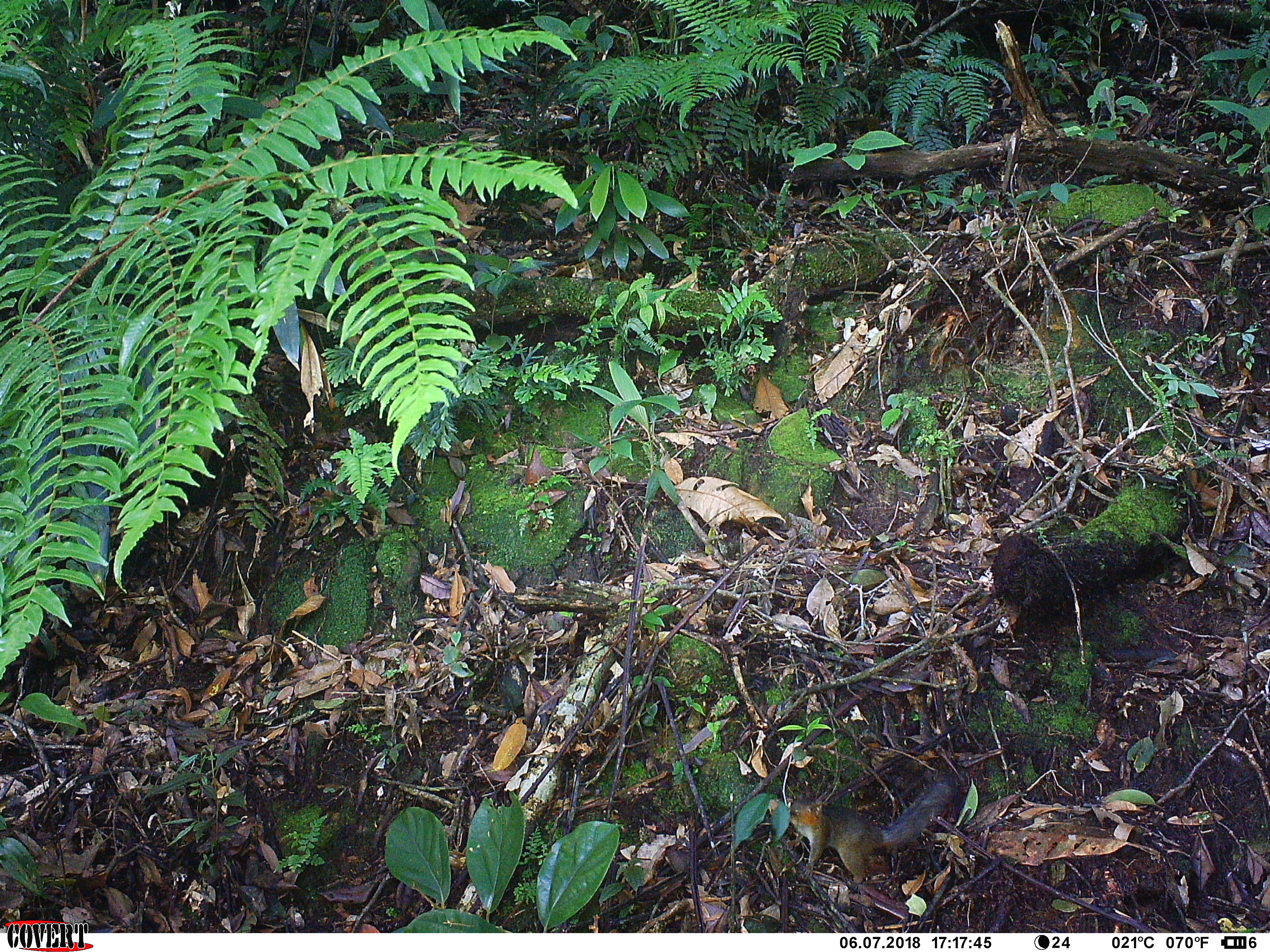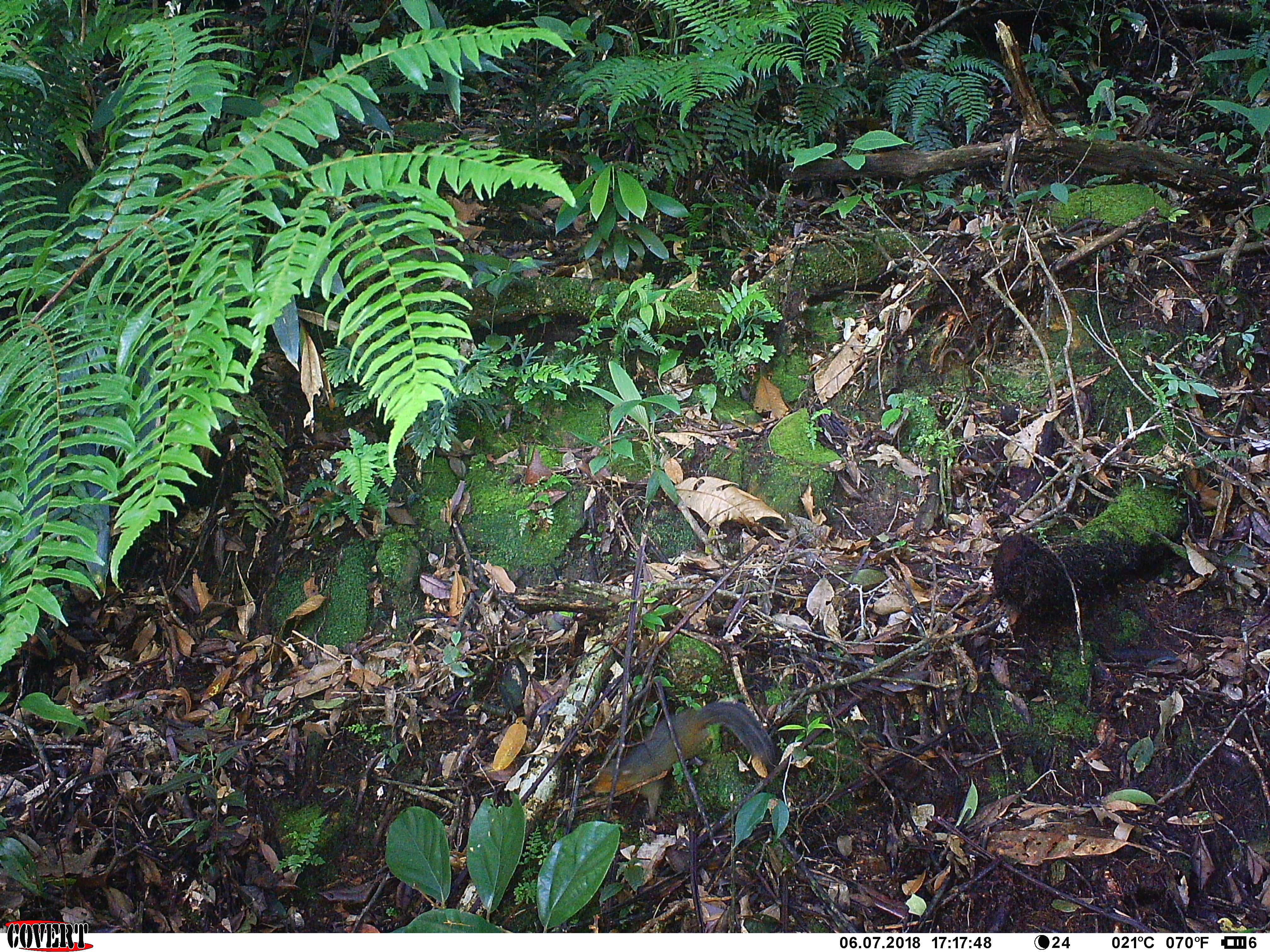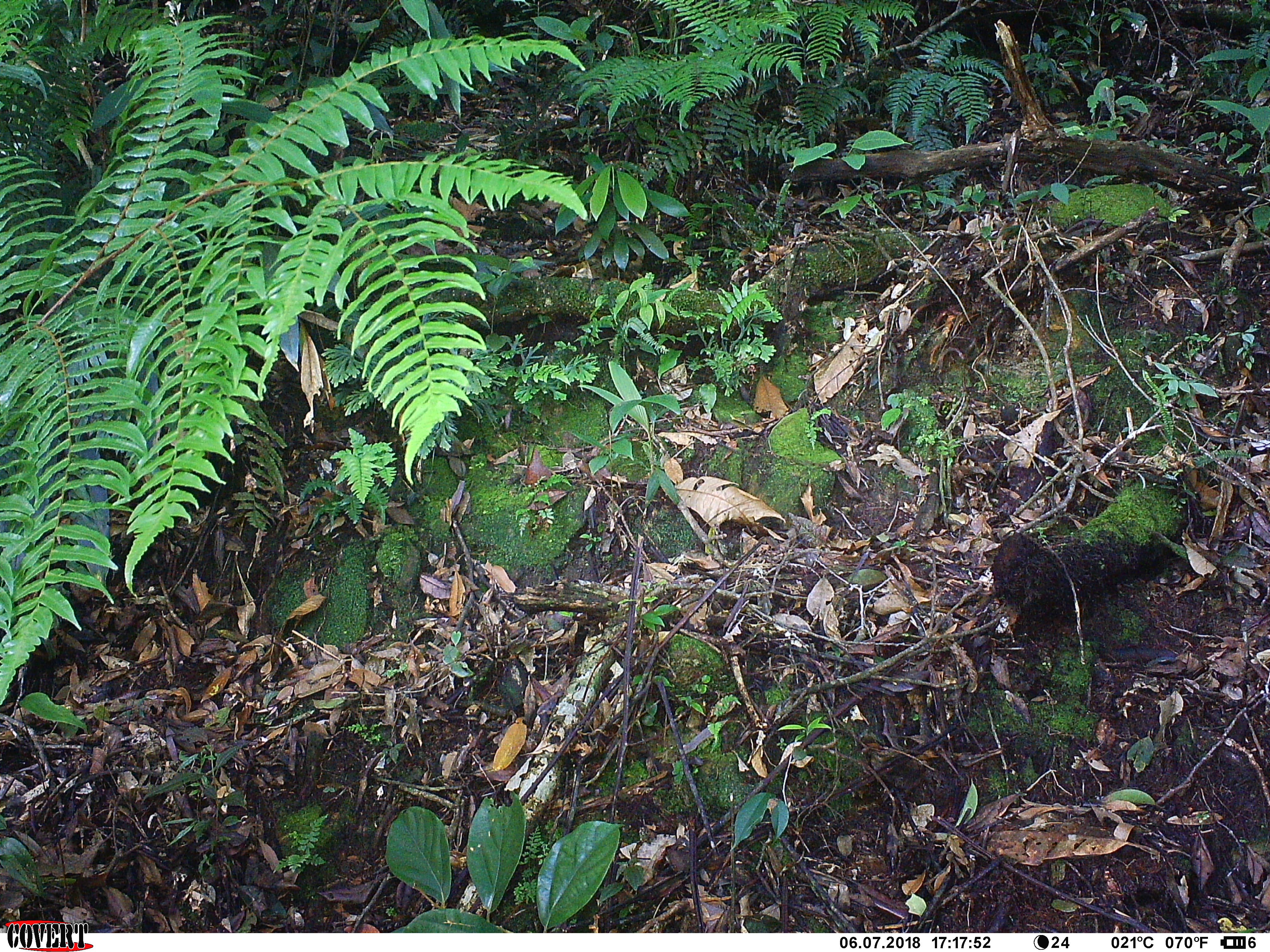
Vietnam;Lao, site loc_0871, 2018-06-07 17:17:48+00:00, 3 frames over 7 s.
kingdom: Animalia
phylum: Chordata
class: Mammalia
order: Rodentia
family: Sciuridae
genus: Dremomys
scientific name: Dremomys rufigenis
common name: red-cheeked squirrel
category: red cheeked squirrel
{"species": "red cheeked squirrel (red-cheeked squirrel) (Dremomys rufigenis)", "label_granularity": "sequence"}